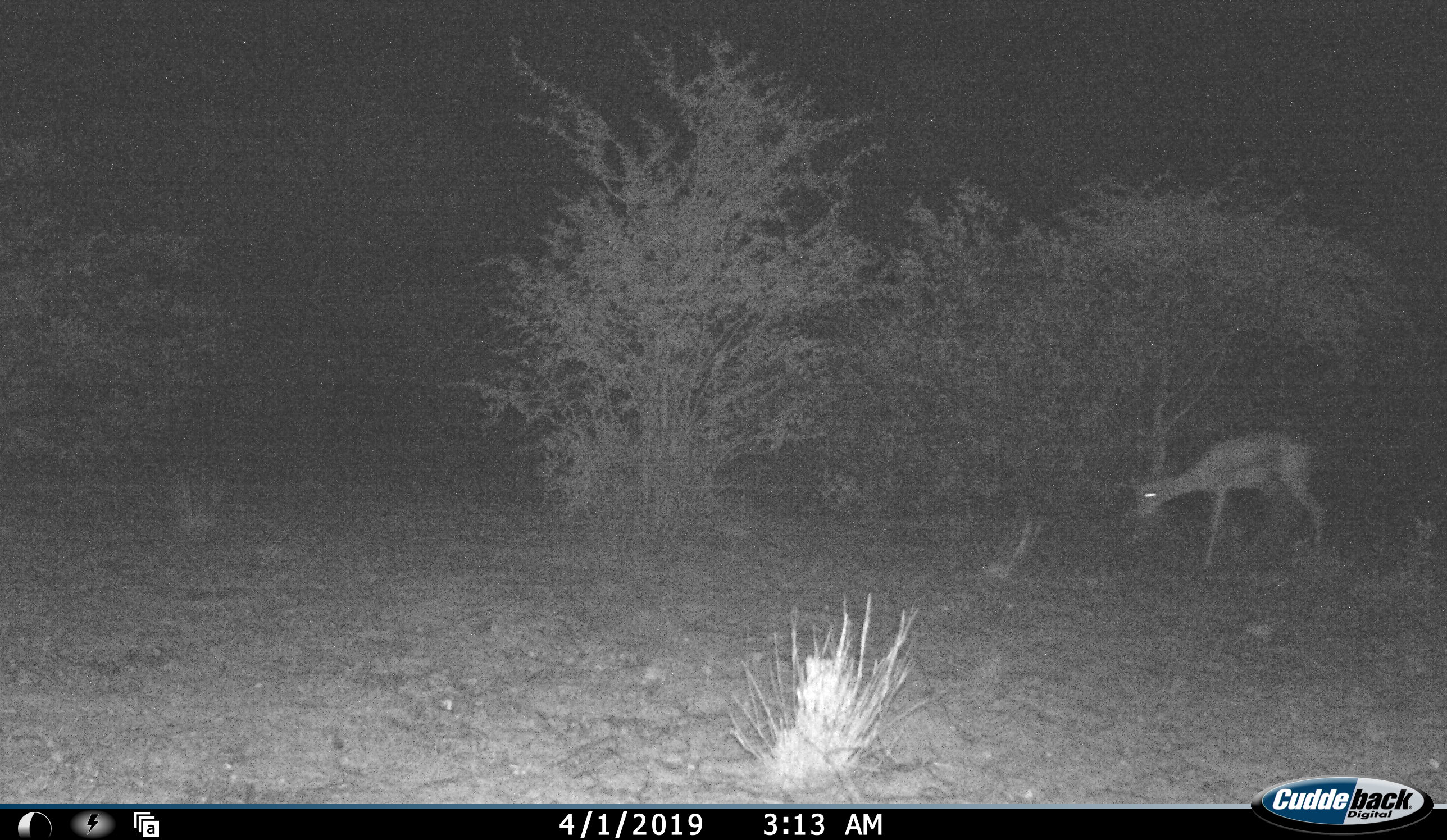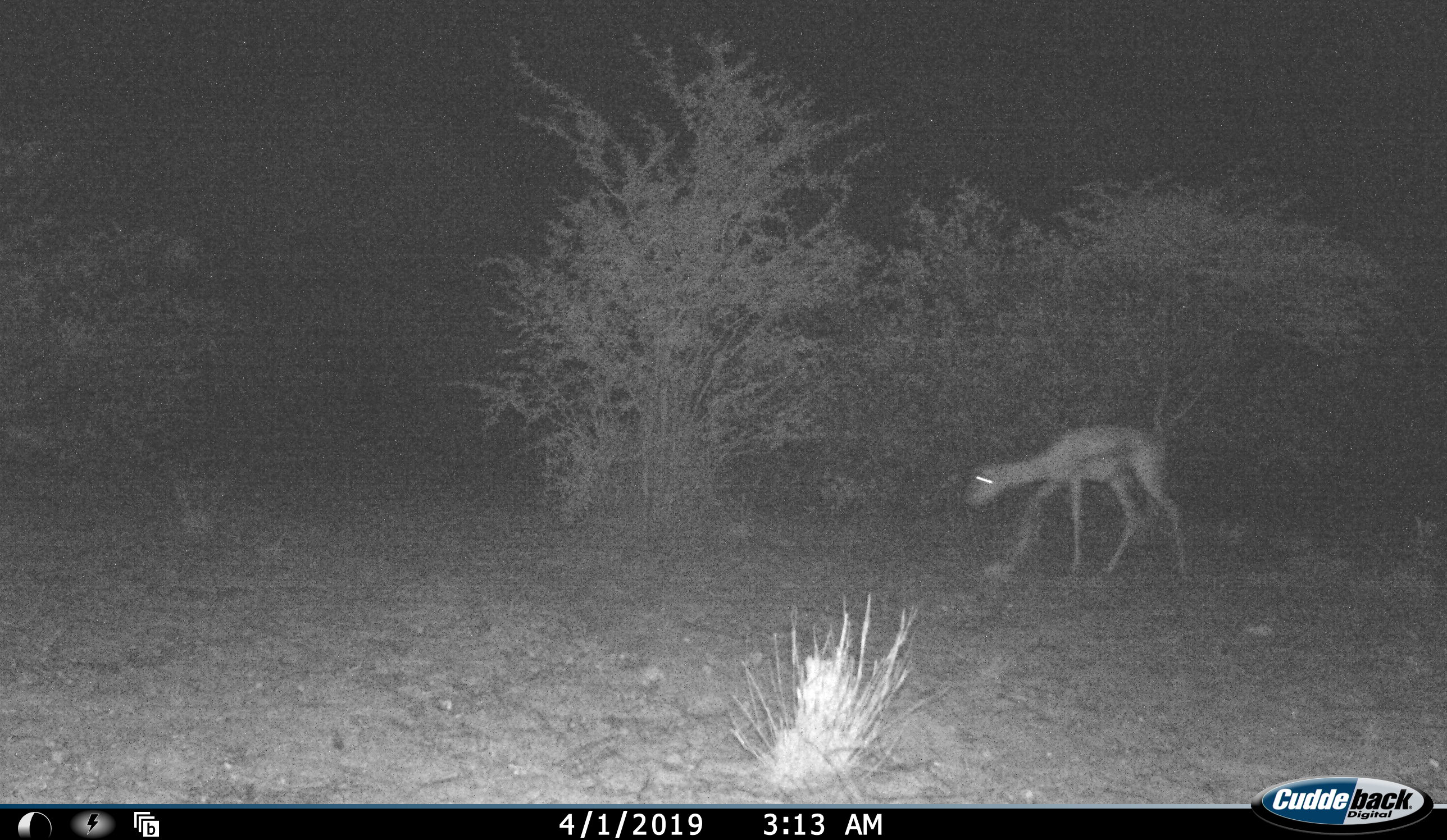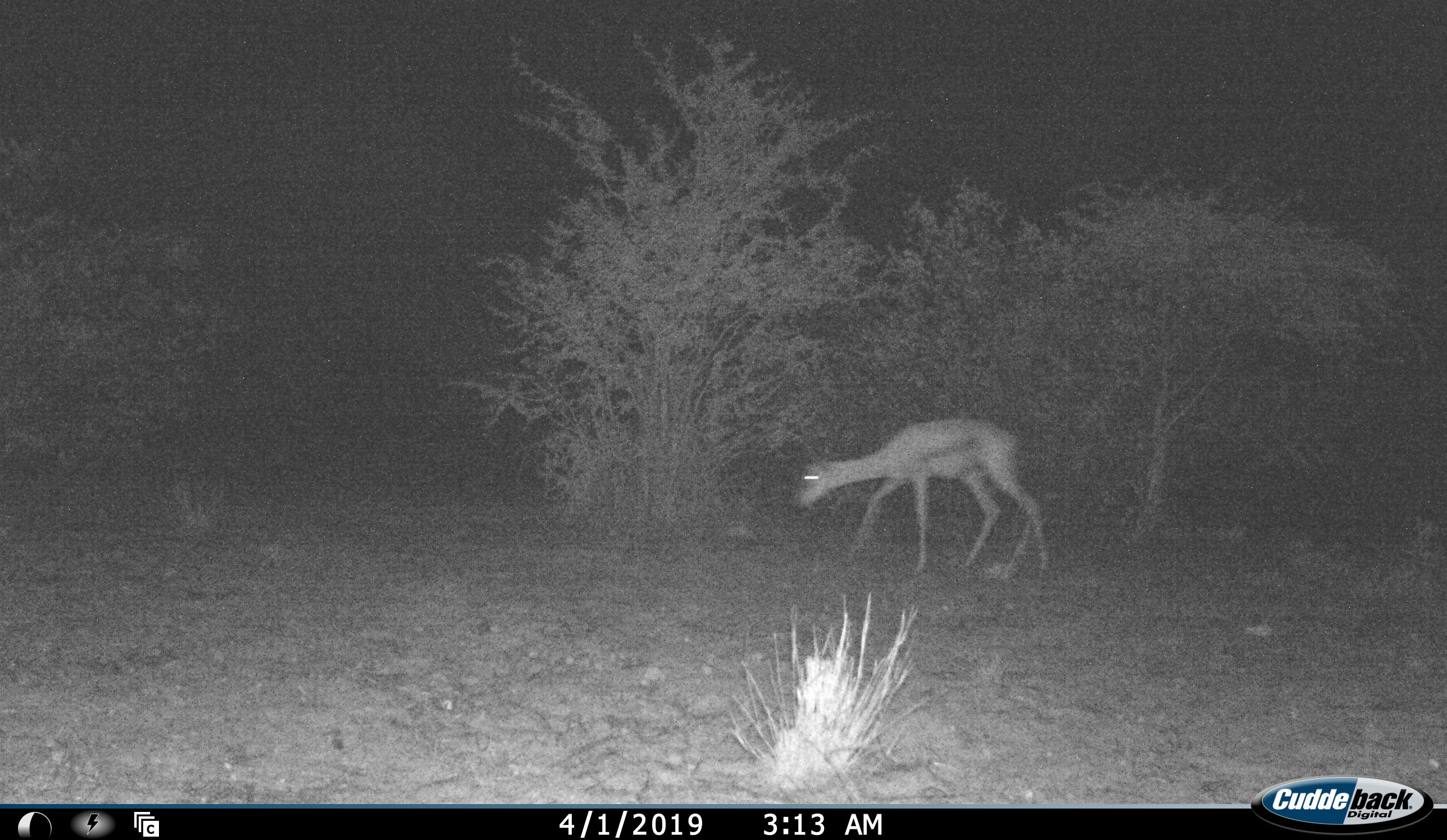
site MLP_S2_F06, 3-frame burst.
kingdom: Animalia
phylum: Chordata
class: Mammalia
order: Artiodactyla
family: Bovidae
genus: Antidorcas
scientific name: Antidorcas marsupialis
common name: springbok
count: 1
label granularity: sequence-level